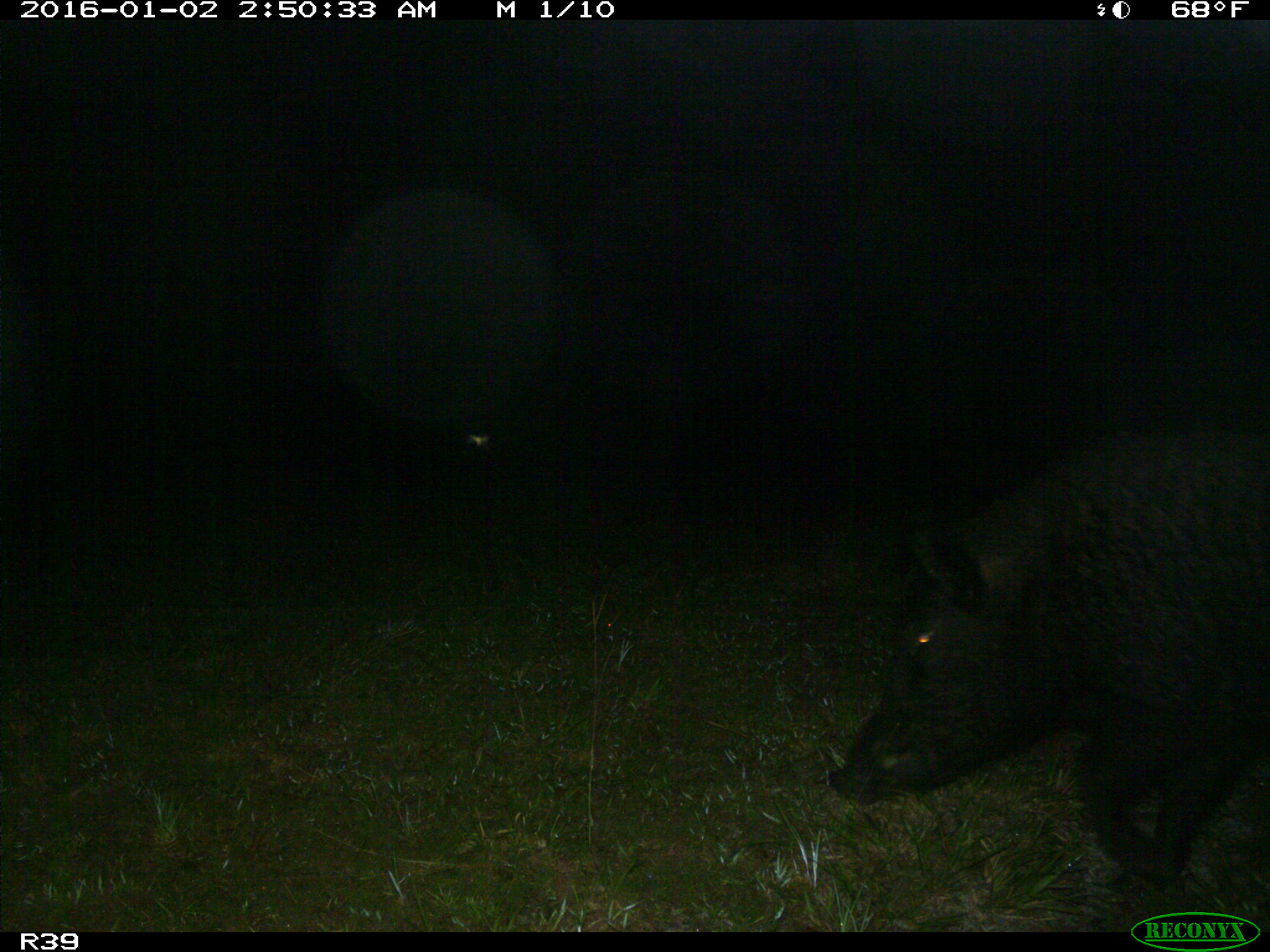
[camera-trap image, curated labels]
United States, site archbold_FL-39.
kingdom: Animalia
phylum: Chordata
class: Mammalia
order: Artiodactyla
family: Suidae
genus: Sus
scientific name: Sus scrofa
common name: wild boar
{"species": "Sus scrofa (wild boar)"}